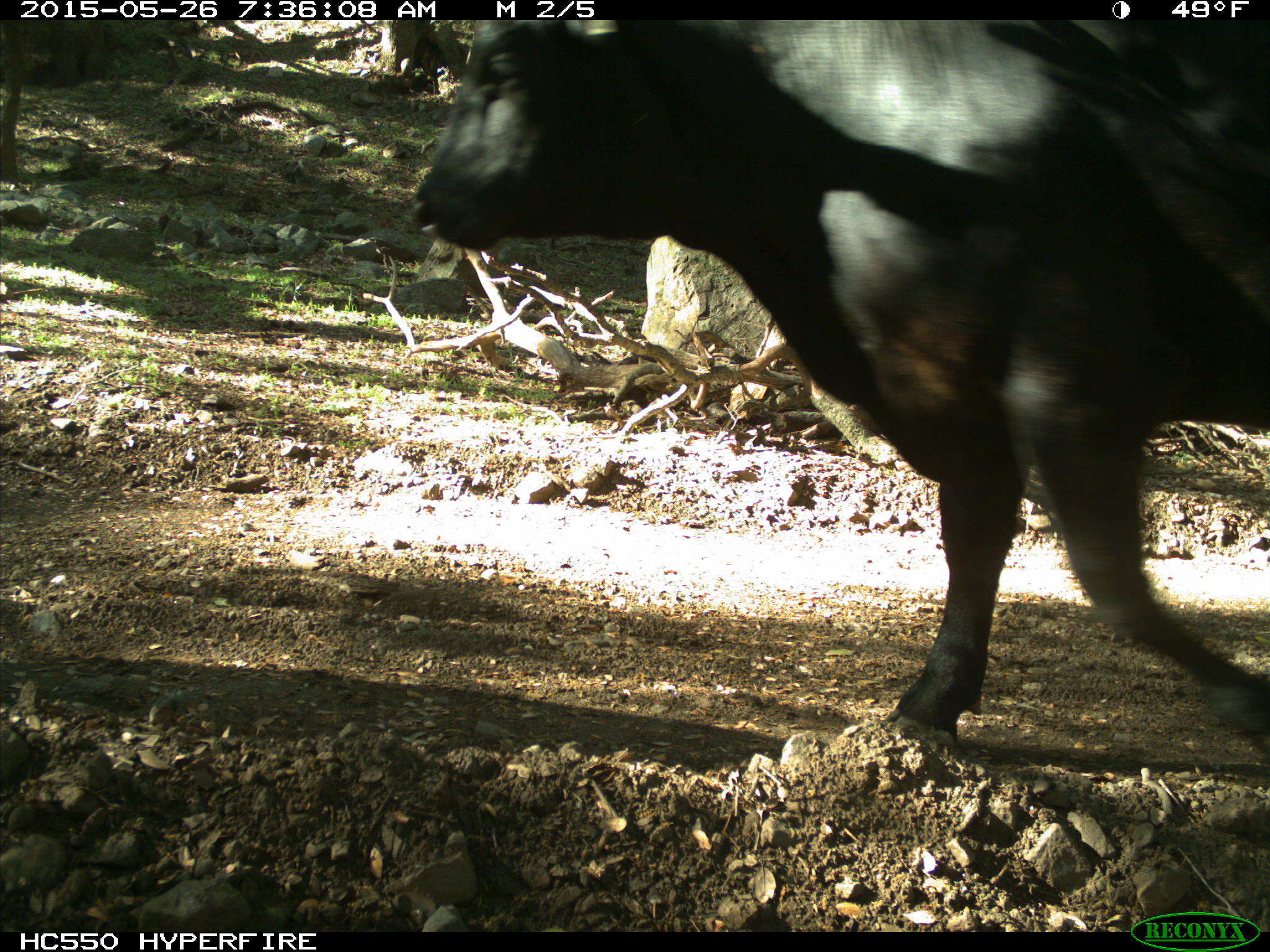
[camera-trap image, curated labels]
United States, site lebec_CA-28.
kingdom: Animalia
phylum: Chordata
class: Mammalia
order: Artiodactyla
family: Bovidae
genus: Bos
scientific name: Bos taurus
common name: domestic cow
Bos taurus (domestic cow).